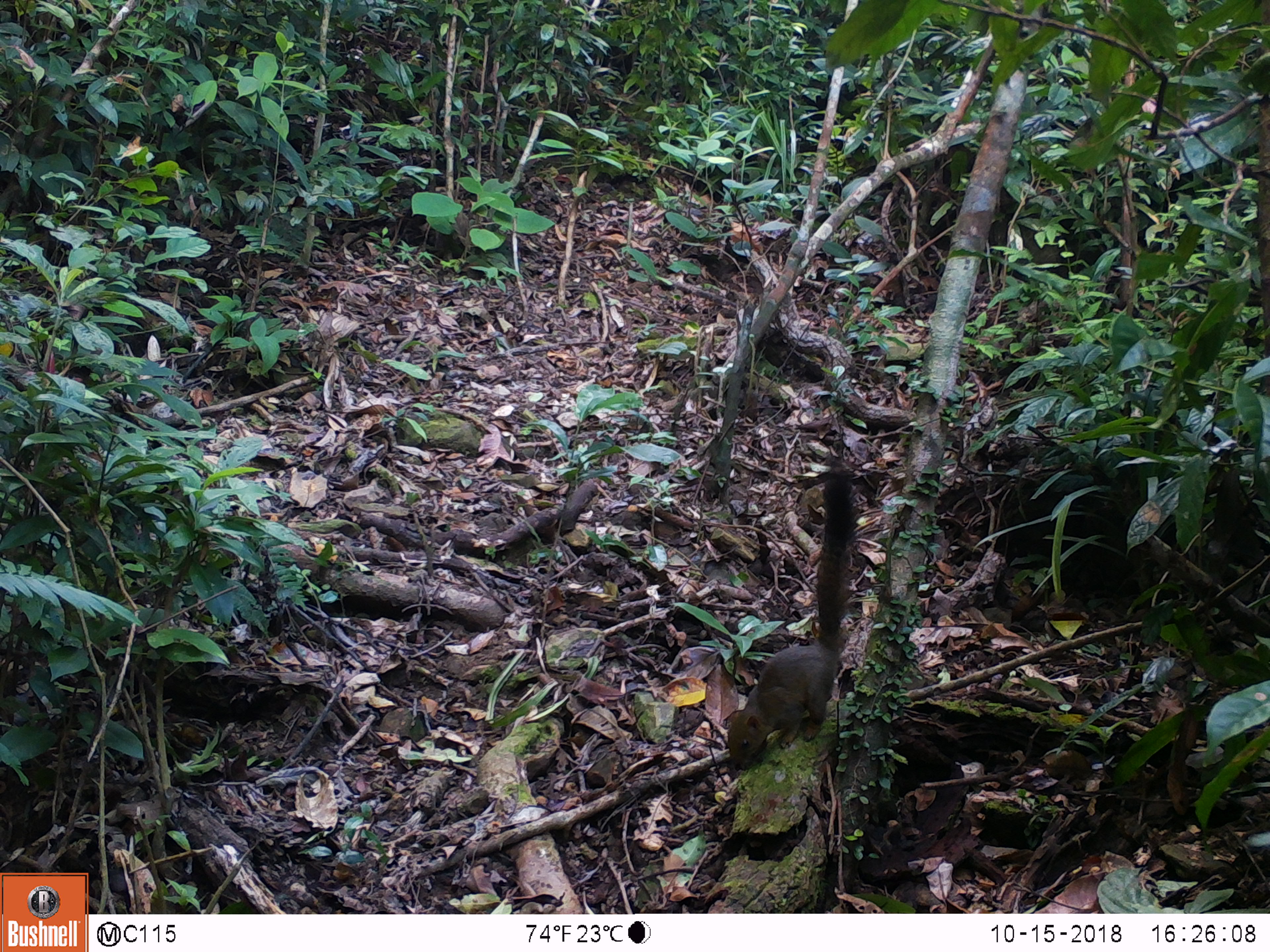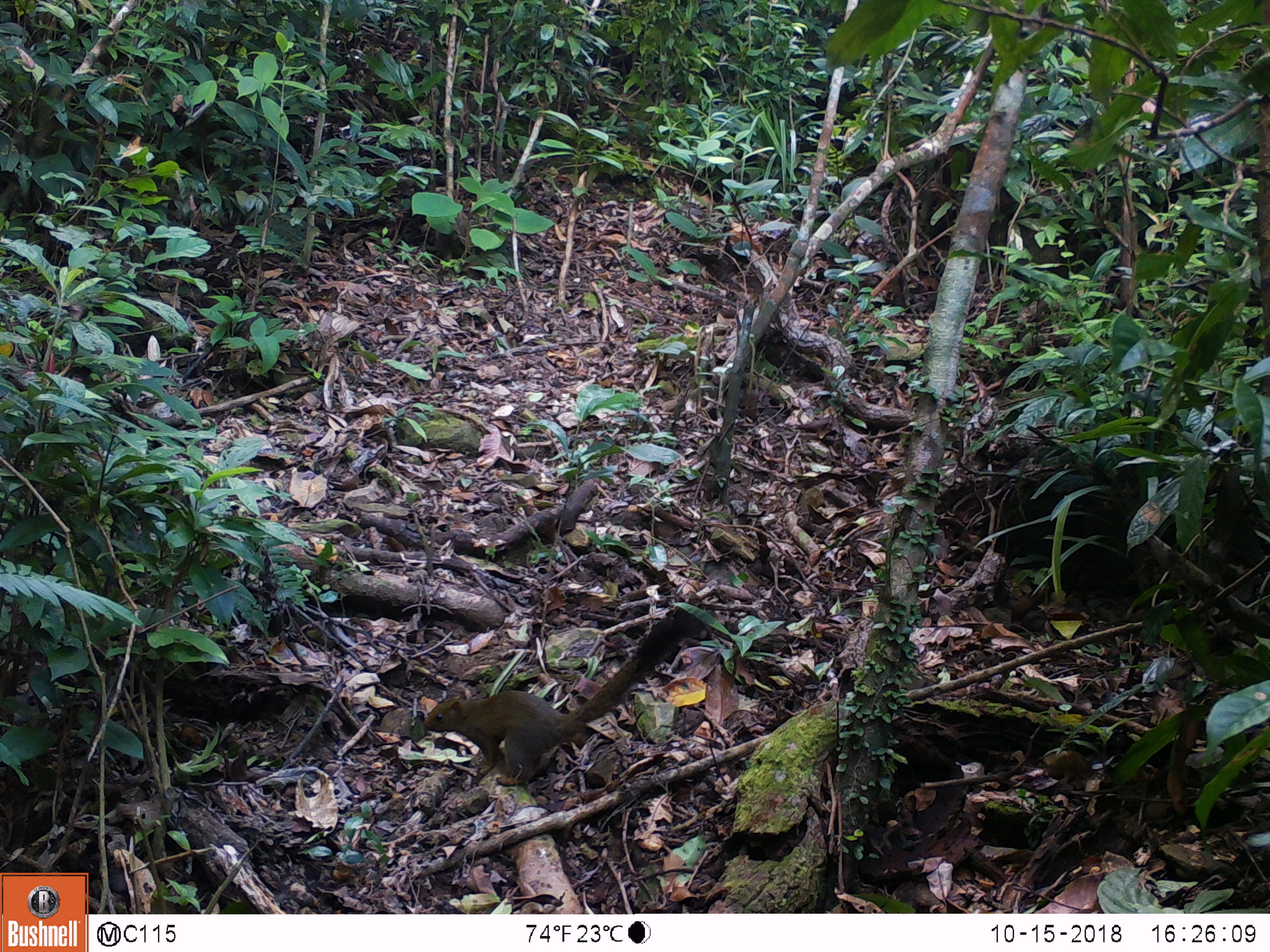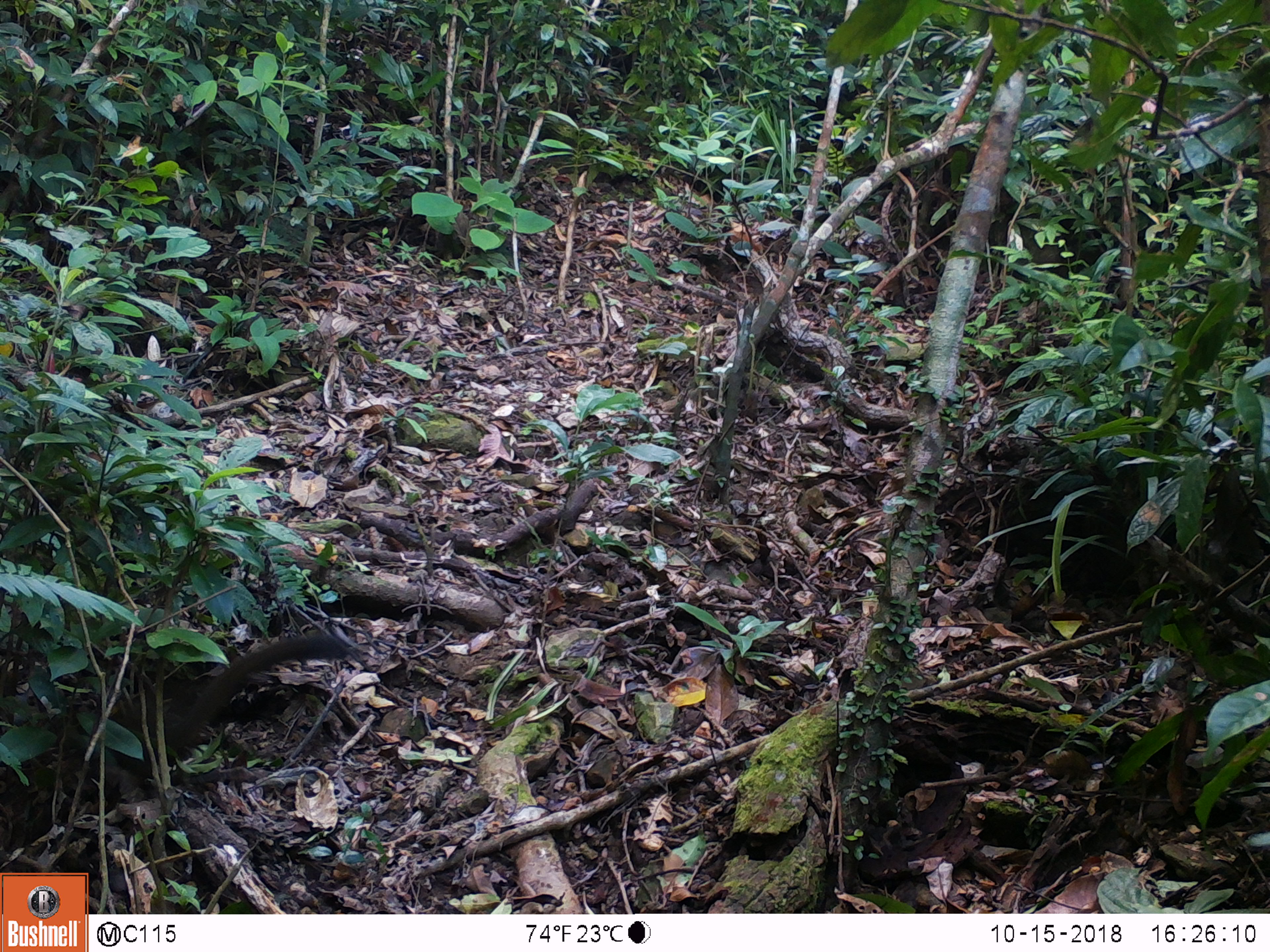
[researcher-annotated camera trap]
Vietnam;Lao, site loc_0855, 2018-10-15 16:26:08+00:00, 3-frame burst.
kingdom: Animalia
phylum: Chordata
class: Mammalia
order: Rodentia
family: Sciuridae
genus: Dremomys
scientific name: Dremomys rufigenis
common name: red-cheeked squirrel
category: red cheeked squirrel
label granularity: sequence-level